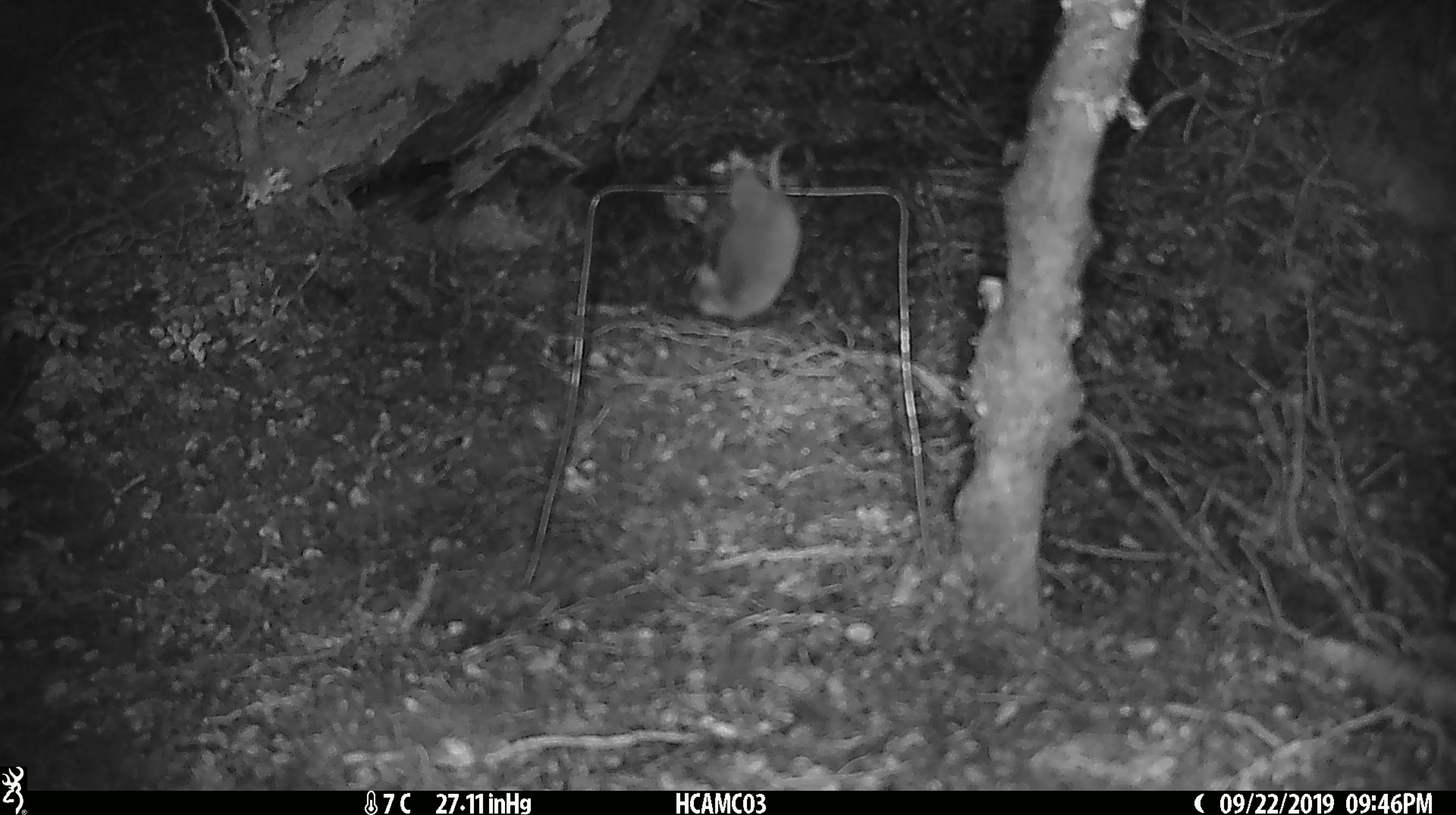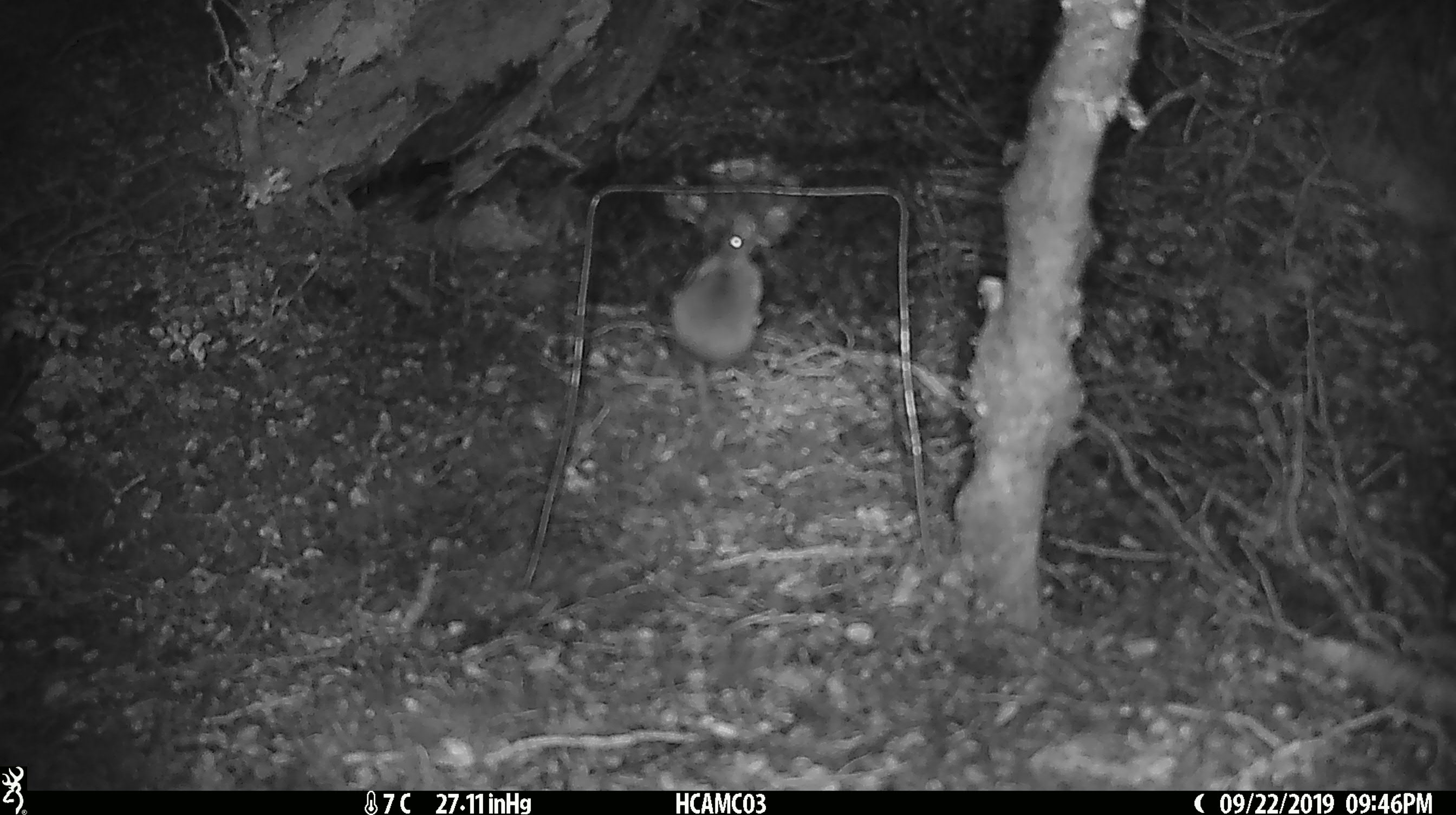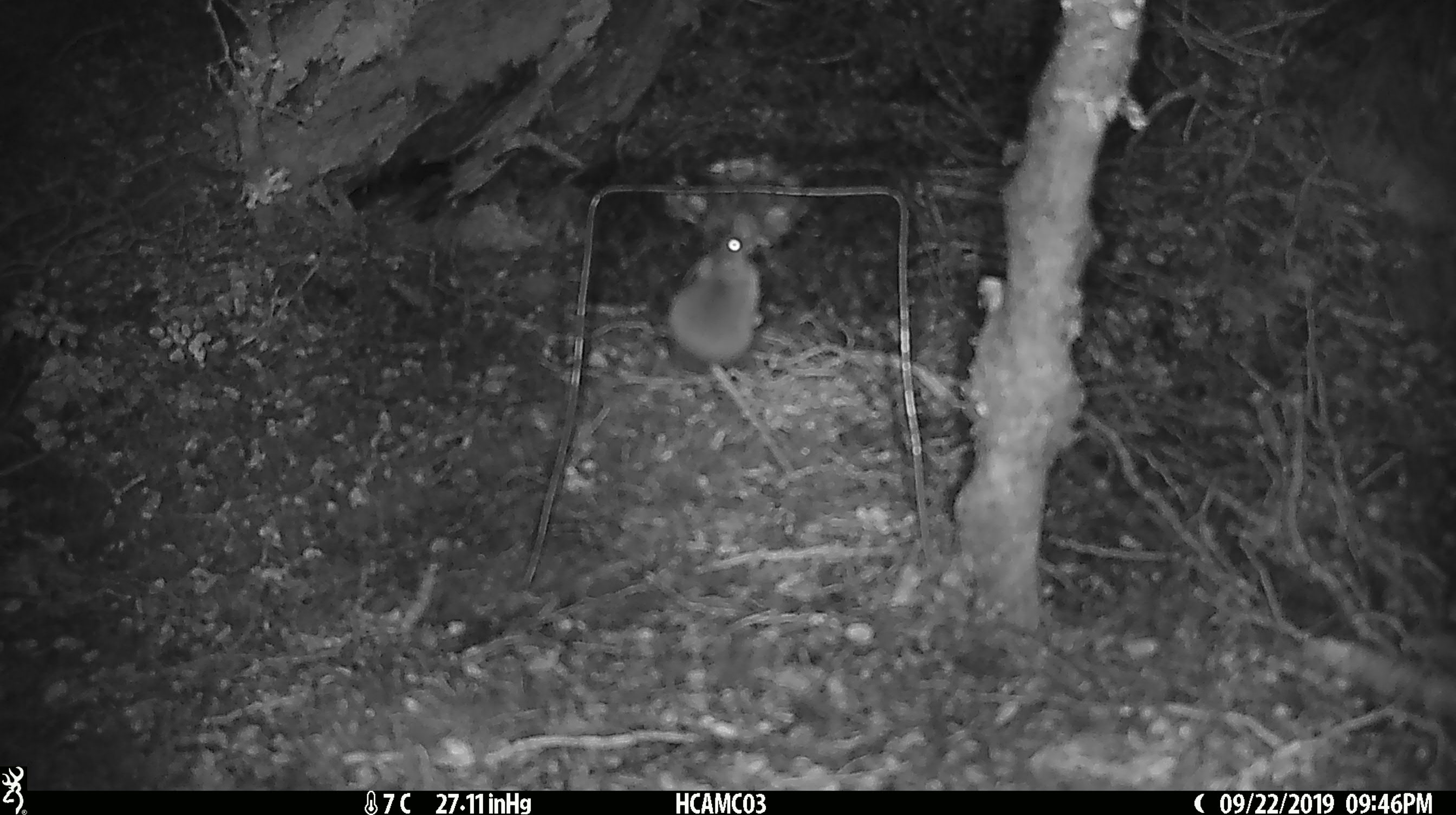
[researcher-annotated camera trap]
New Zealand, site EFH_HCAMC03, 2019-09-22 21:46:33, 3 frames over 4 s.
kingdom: Animalia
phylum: Chordata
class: Mammalia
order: Rodentia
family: Muridae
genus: Mus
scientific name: Mus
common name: mouse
Mouse (Mus).